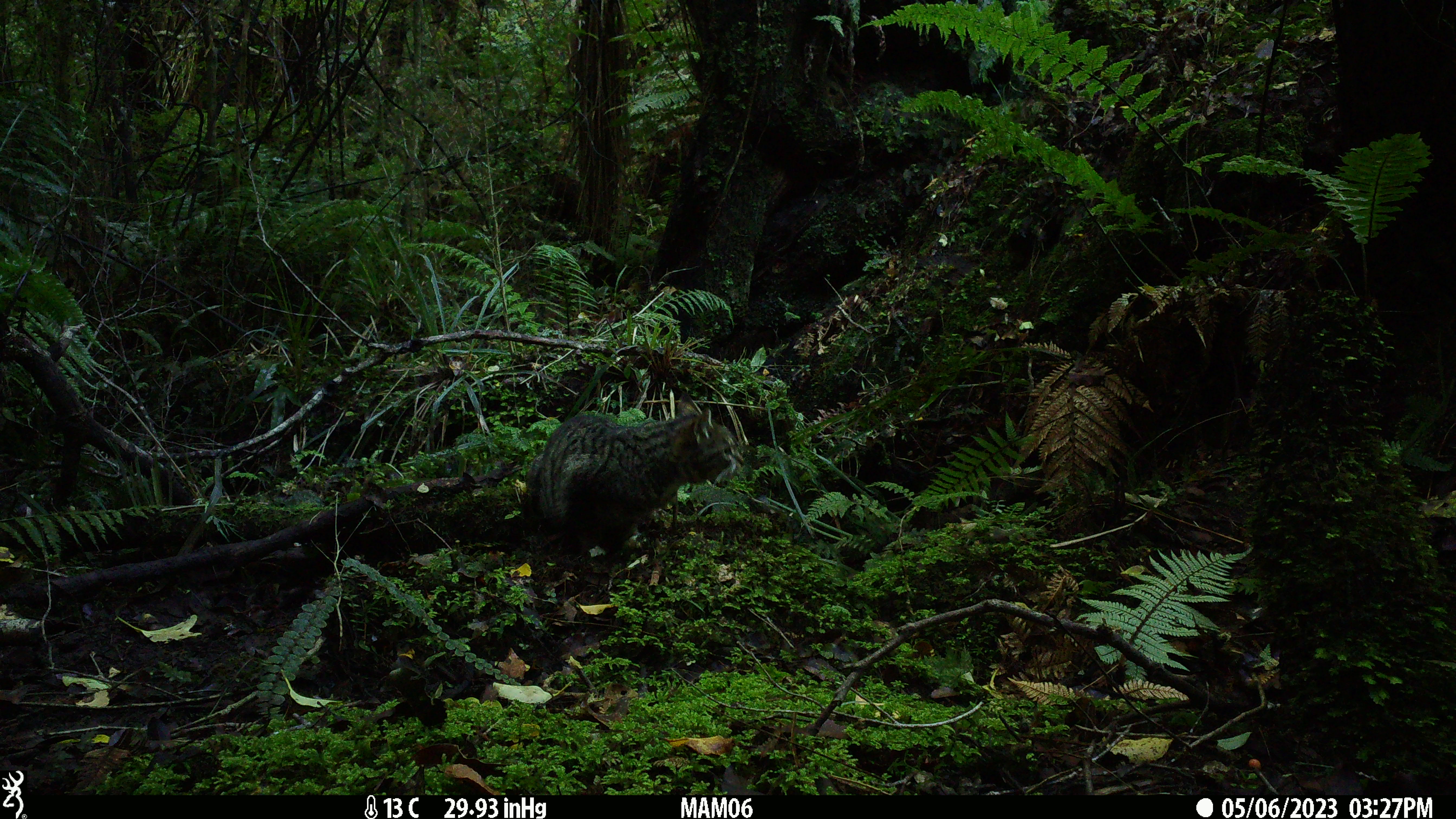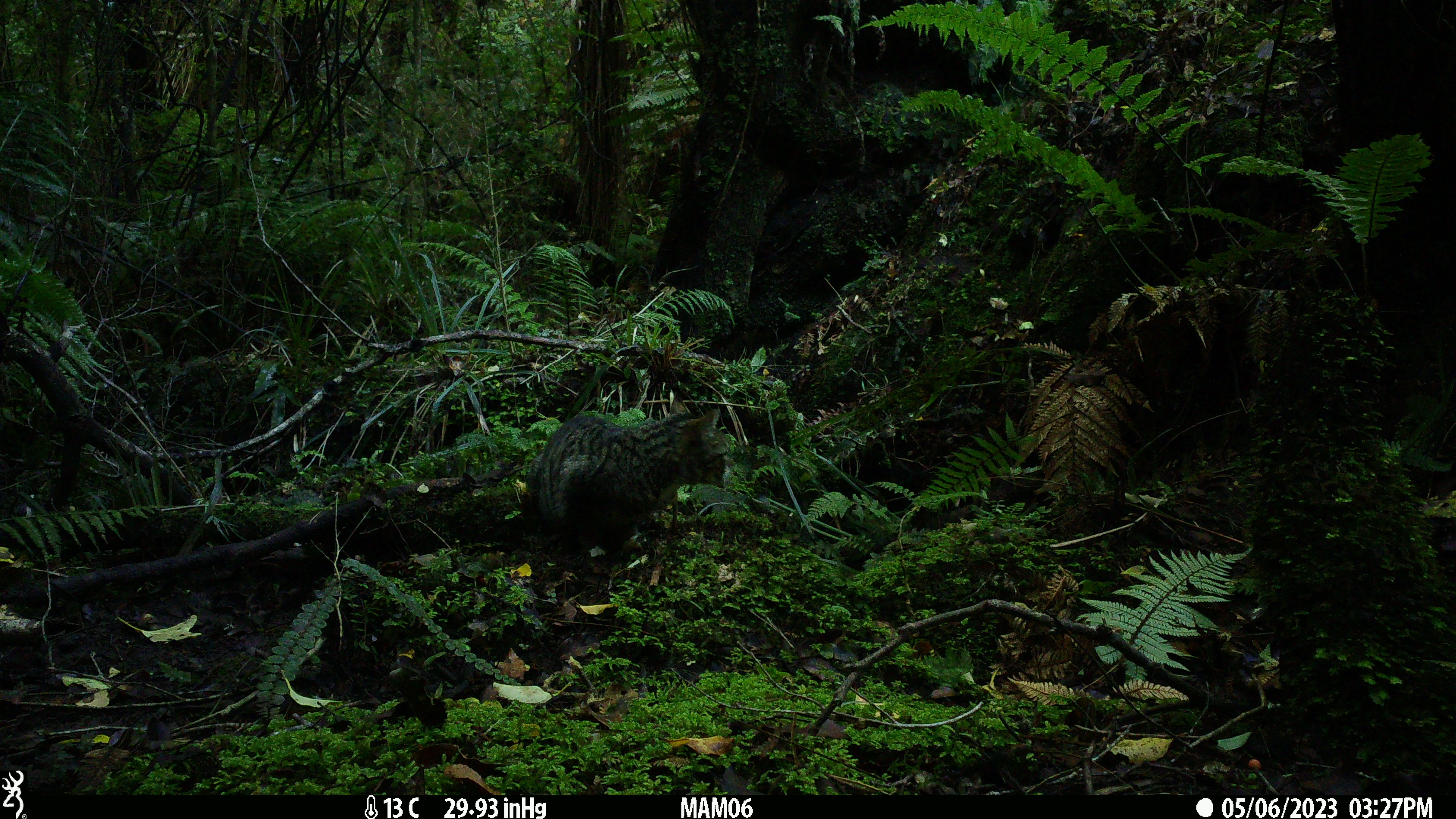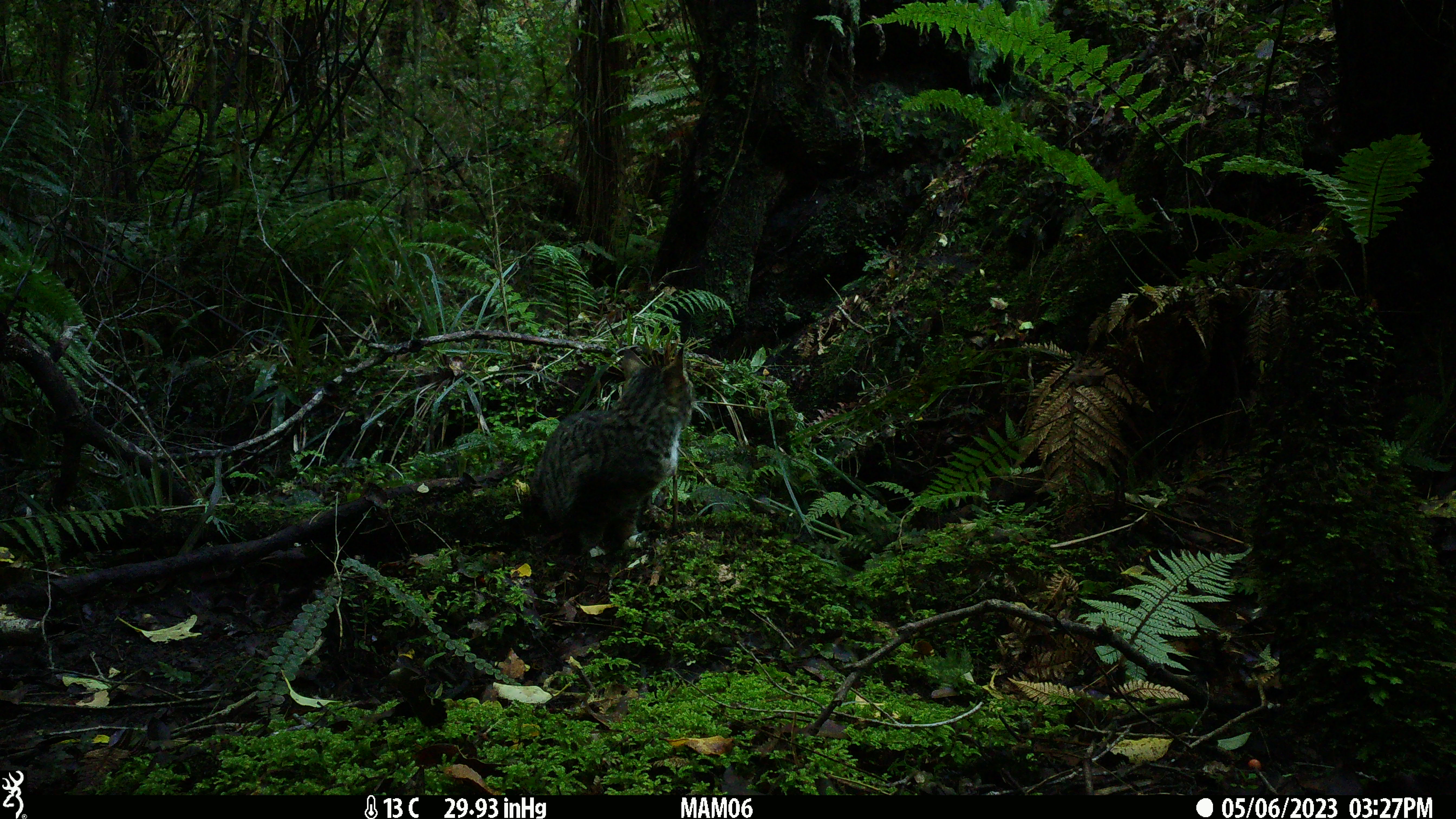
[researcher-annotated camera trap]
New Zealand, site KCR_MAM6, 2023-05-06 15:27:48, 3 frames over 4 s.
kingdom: Animalia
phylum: Chordata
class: Mammalia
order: Carnivora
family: Felidae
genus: Felis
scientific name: Felis catus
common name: domestic cat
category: cat